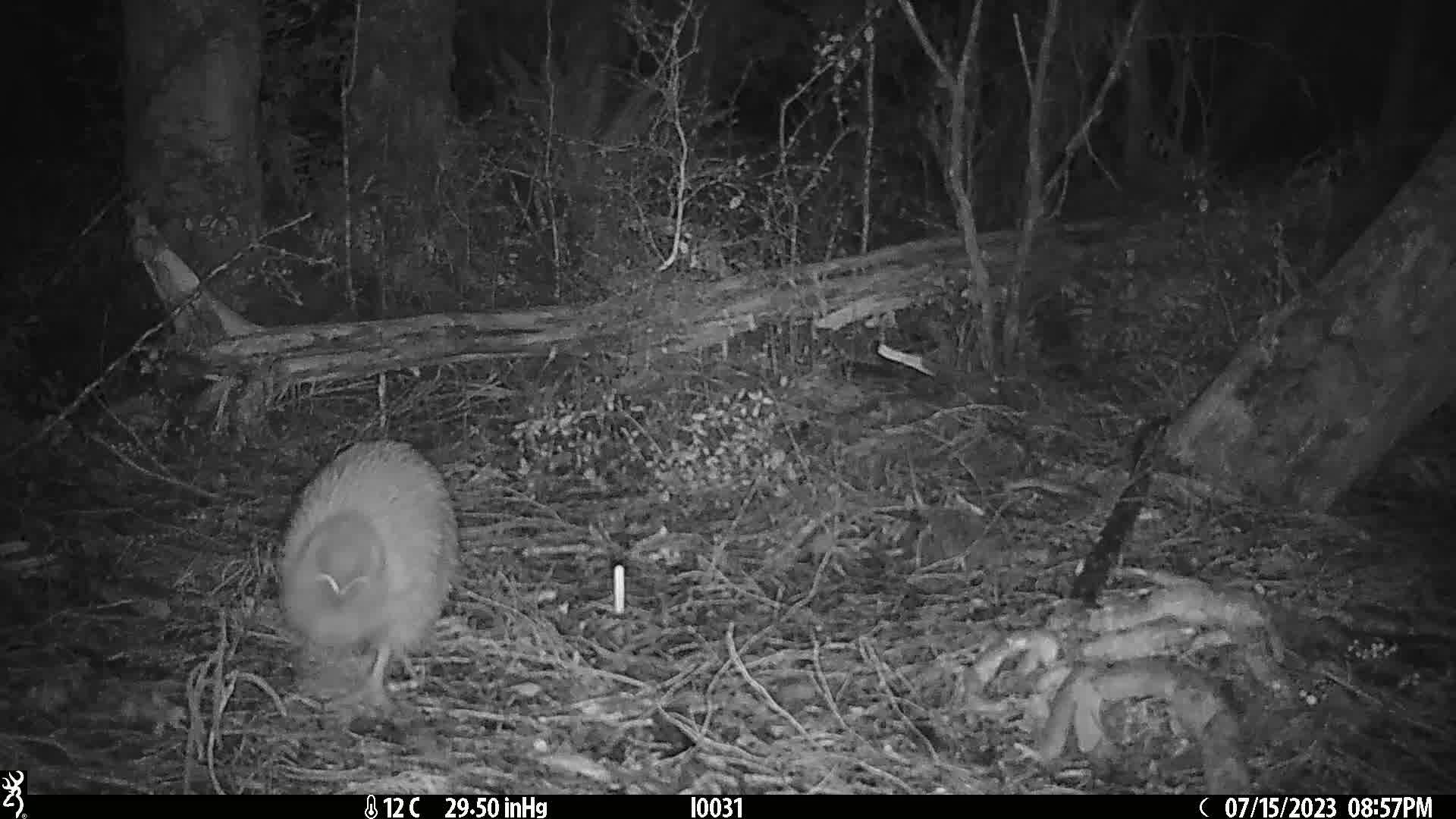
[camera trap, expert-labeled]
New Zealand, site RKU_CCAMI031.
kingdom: Animalia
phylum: Chordata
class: Aves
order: Apterygiformes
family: Apterygidae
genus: Apteryx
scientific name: Apteryx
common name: kiwi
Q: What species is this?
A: Kiwi (Apteryx).